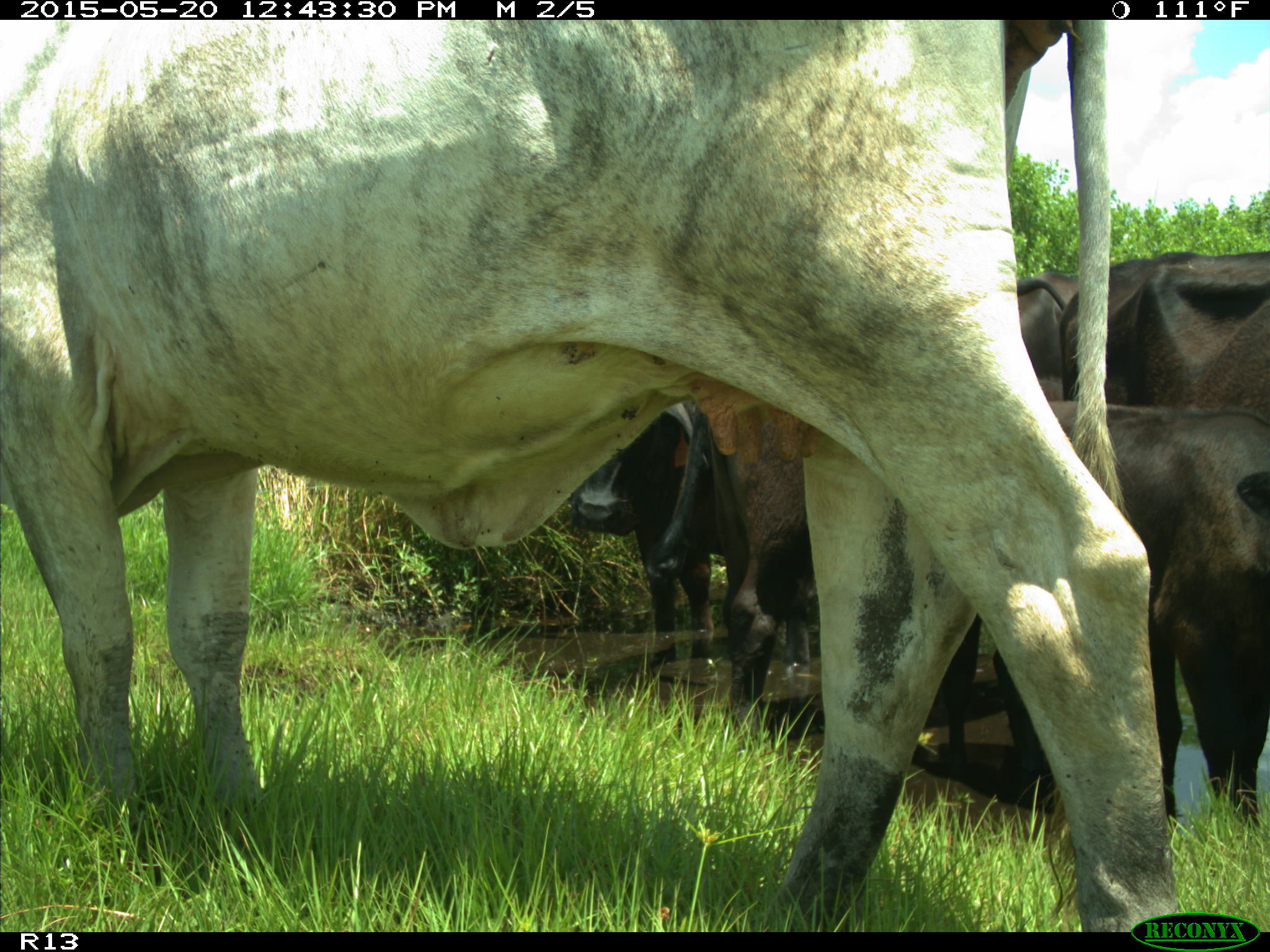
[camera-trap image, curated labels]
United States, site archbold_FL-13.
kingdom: Animalia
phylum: Chordata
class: Mammalia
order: Artiodactyla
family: Bovidae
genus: Bos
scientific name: Bos taurus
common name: domestic cow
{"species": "Bos taurus (domestic cow)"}